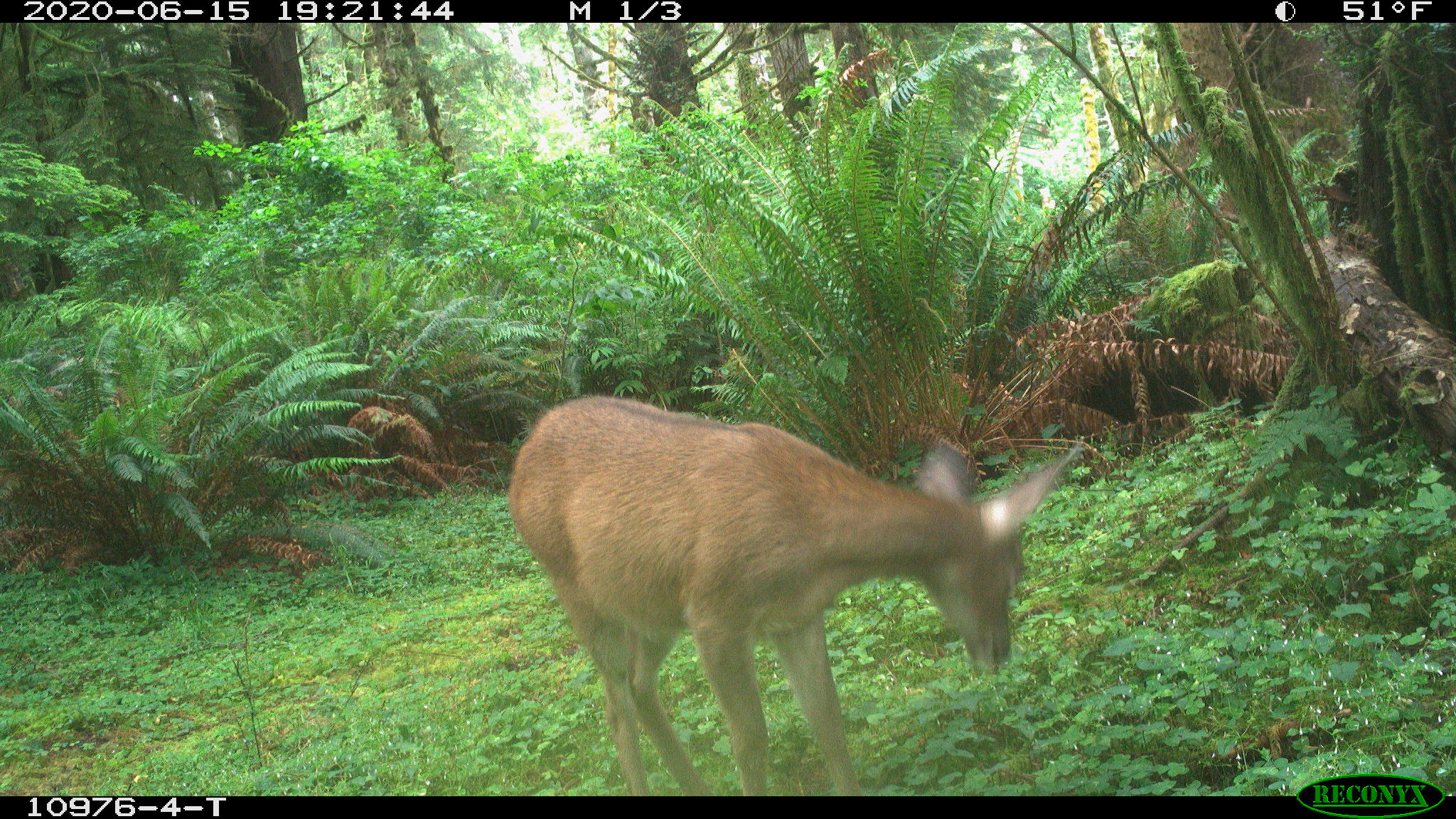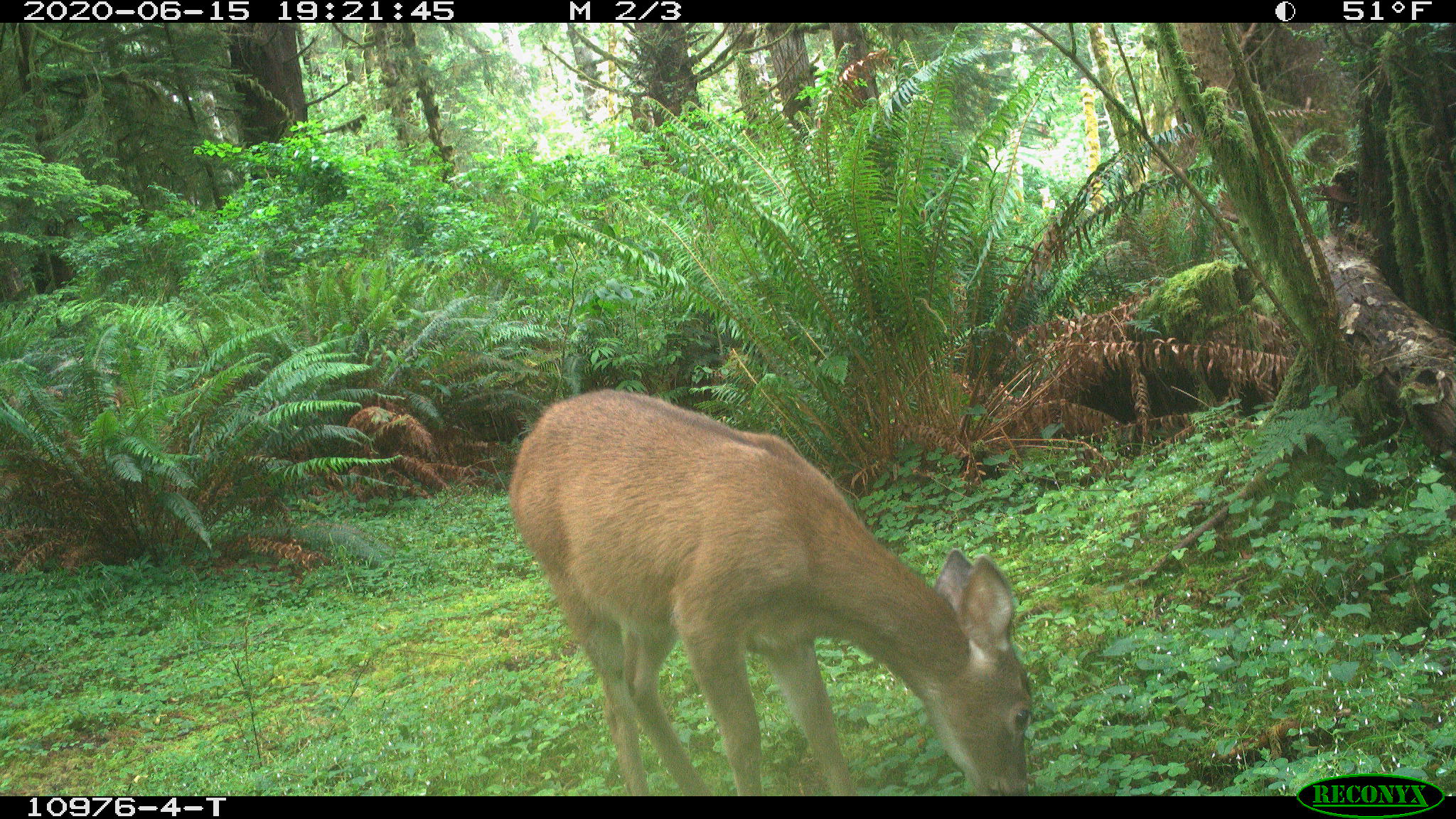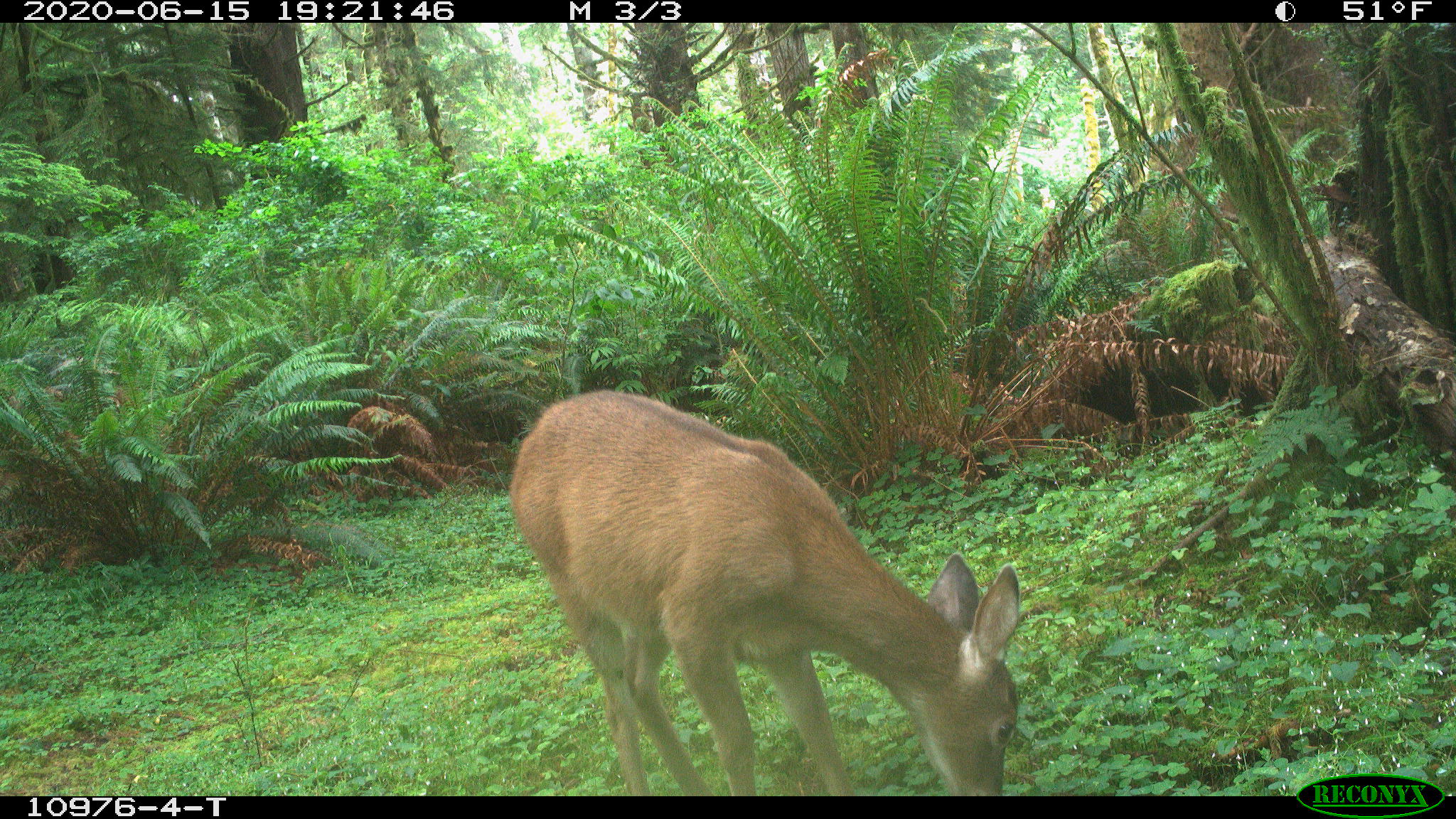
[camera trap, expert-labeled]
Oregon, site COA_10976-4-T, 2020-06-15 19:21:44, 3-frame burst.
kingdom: Animalia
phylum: Chordata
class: Mammalia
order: Artiodactyla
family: Cervidae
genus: Odocoileus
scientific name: Odocoileus hemionus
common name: black-tailed deer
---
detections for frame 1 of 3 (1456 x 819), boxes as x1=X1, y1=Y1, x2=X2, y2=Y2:
black-tailed deer: x1=499, y1=372, x2=1098, y2=787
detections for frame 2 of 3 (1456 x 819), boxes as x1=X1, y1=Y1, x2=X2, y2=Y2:
black-tailed deer: x1=499, y1=376, x2=1045, y2=787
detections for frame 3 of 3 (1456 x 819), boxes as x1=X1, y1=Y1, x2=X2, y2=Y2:
black-tailed deer: x1=499, y1=382, x2=1039, y2=791